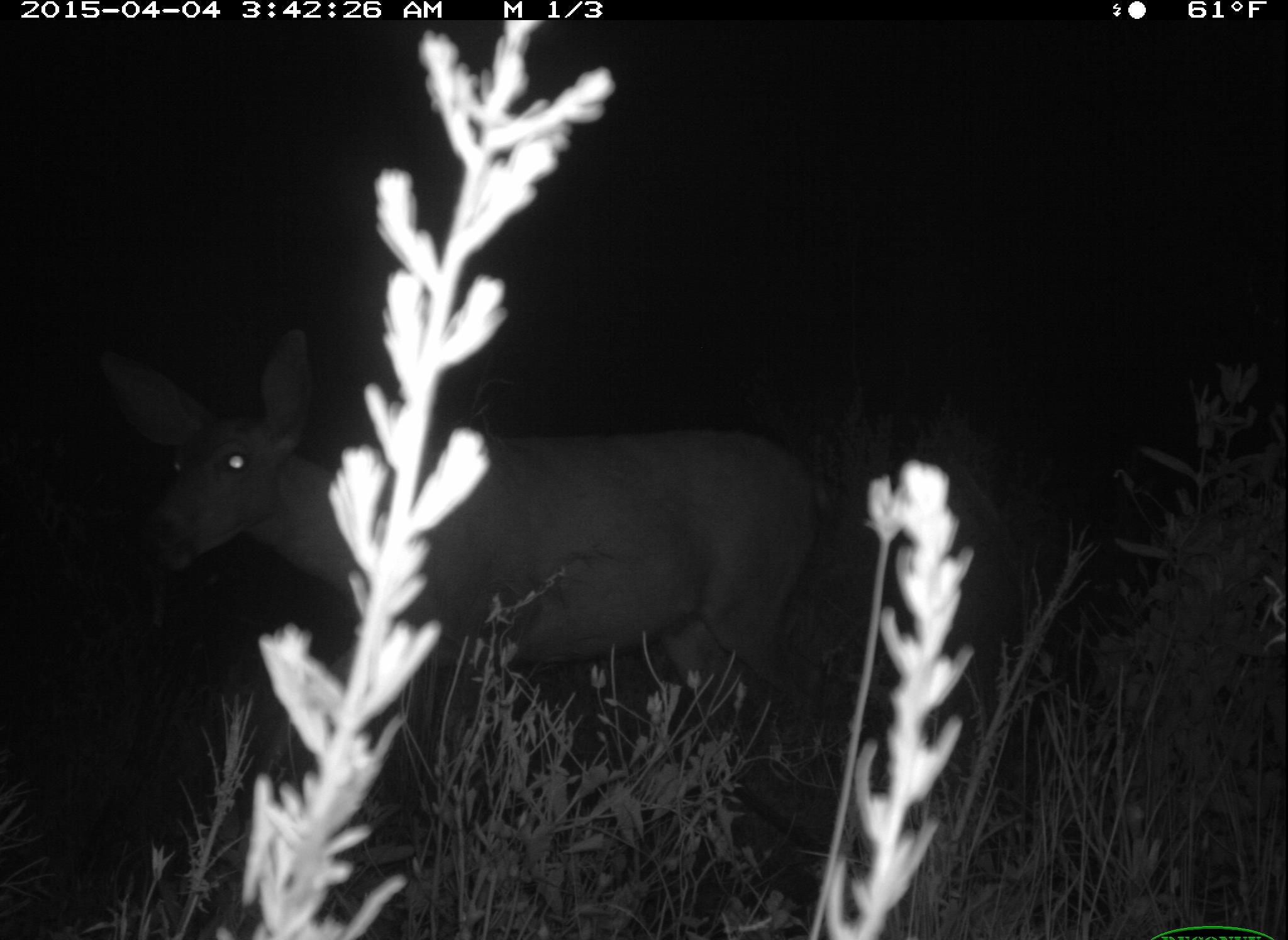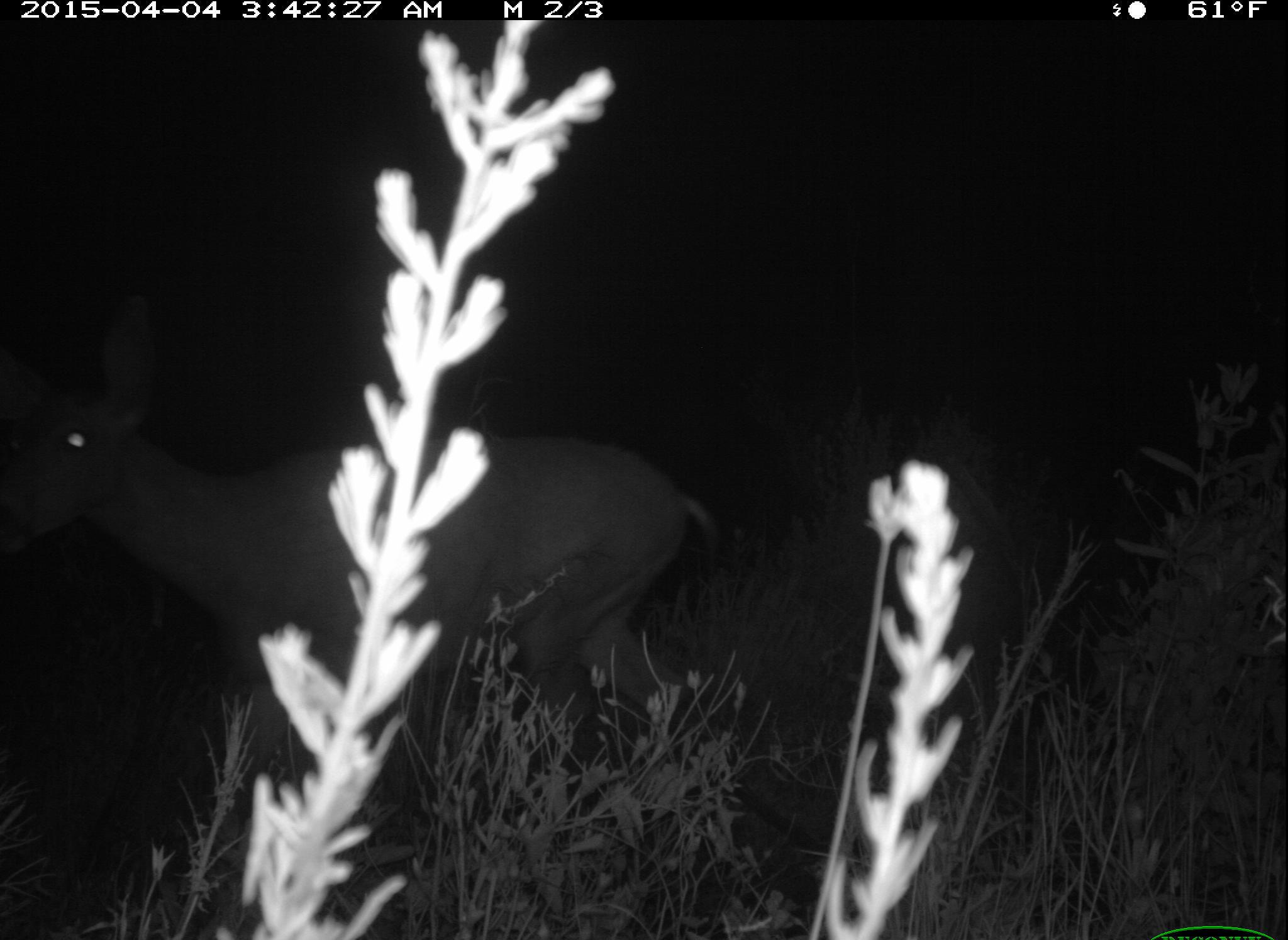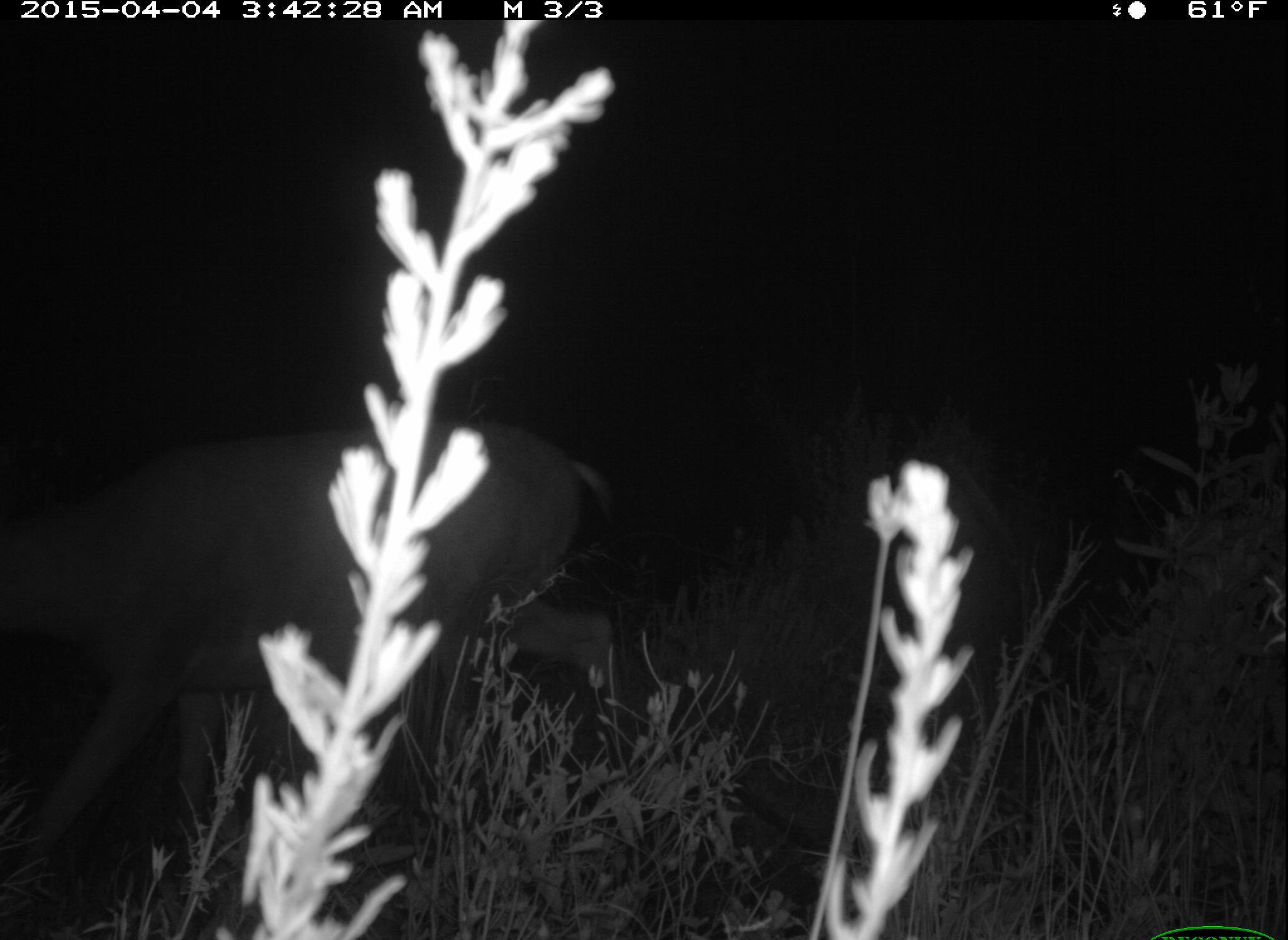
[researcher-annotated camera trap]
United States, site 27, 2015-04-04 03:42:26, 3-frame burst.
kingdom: Animalia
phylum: Chordata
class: Mammalia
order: Artiodactyla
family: Cervidae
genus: Odocoileus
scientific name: Odocoileus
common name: deer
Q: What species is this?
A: Deer (Odocoileus).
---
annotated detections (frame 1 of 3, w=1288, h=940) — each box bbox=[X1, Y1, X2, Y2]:
deer: bbox=[108, 324, 889, 875]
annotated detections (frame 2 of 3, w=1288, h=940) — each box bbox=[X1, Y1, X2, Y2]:
deer: bbox=[2, 343, 730, 815]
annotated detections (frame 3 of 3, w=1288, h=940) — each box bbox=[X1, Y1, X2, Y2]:
deer: bbox=[0, 400, 646, 875]